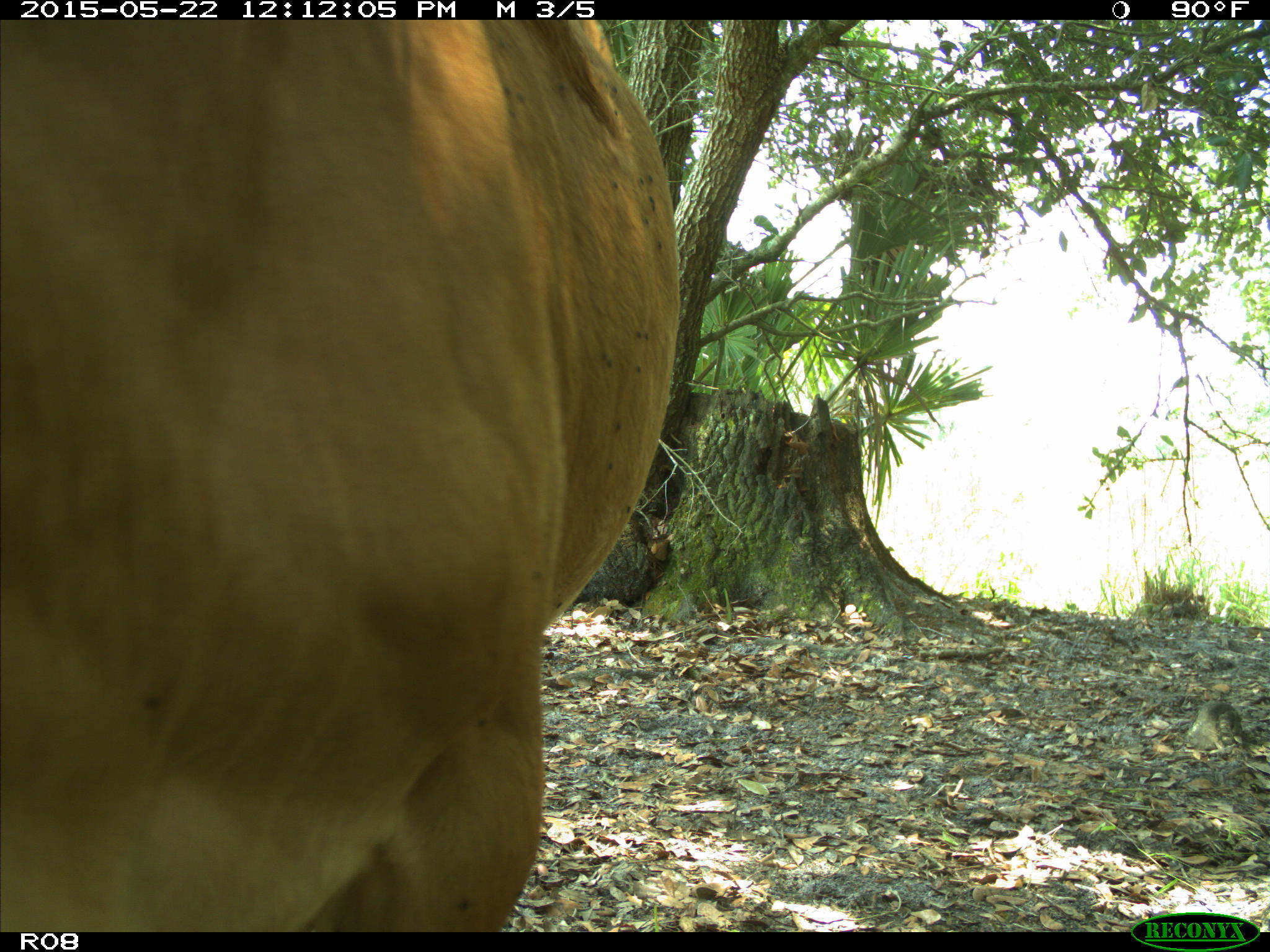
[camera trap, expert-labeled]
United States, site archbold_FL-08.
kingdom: Animalia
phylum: Chordata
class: Mammalia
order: Artiodactyla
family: Bovidae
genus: Bos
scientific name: Bos taurus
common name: domestic cow